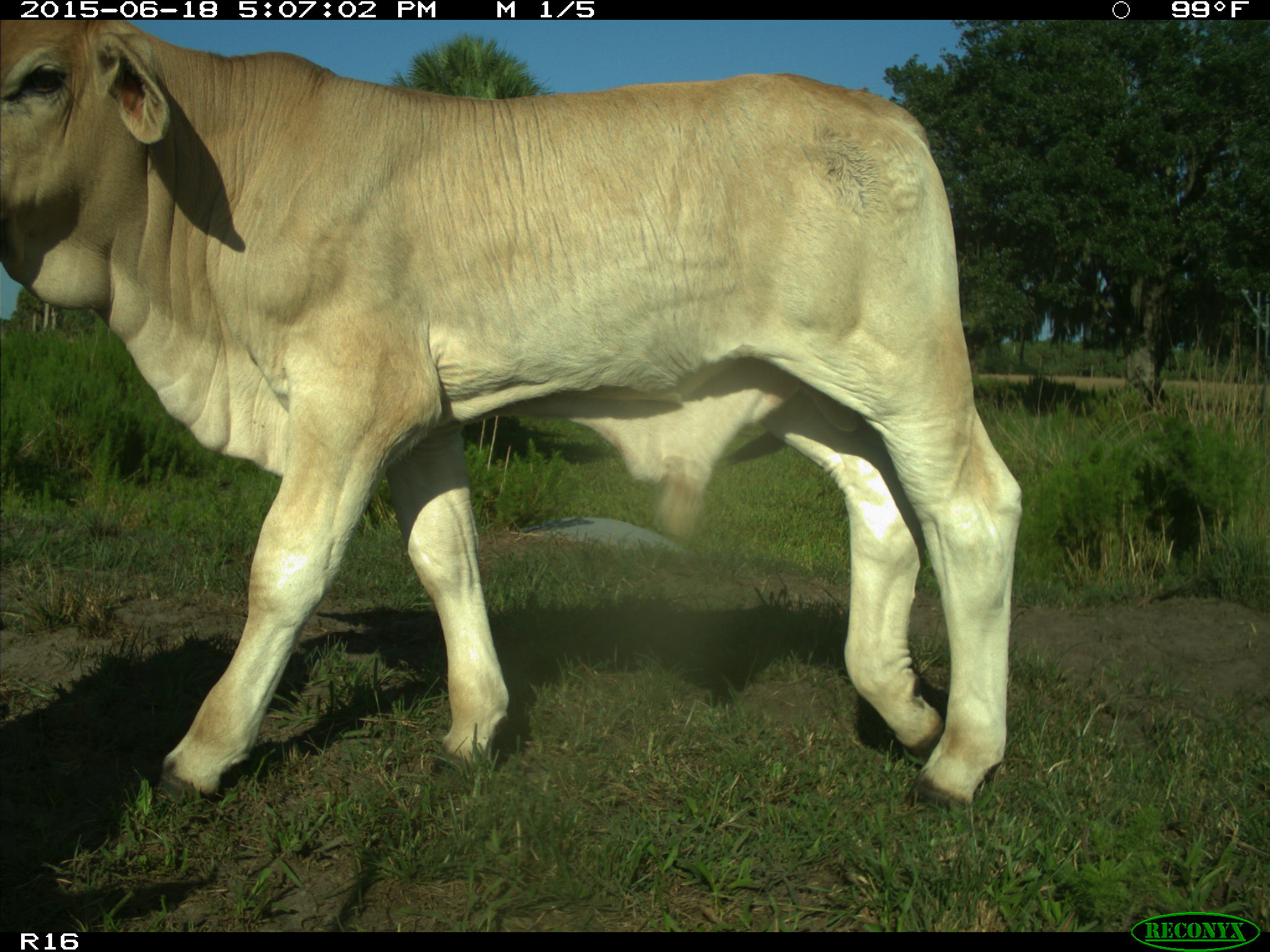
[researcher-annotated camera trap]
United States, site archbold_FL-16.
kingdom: Animalia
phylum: Chordata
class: Mammalia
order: Artiodactyla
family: Bovidae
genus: Bos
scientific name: Bos taurus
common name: domestic cow